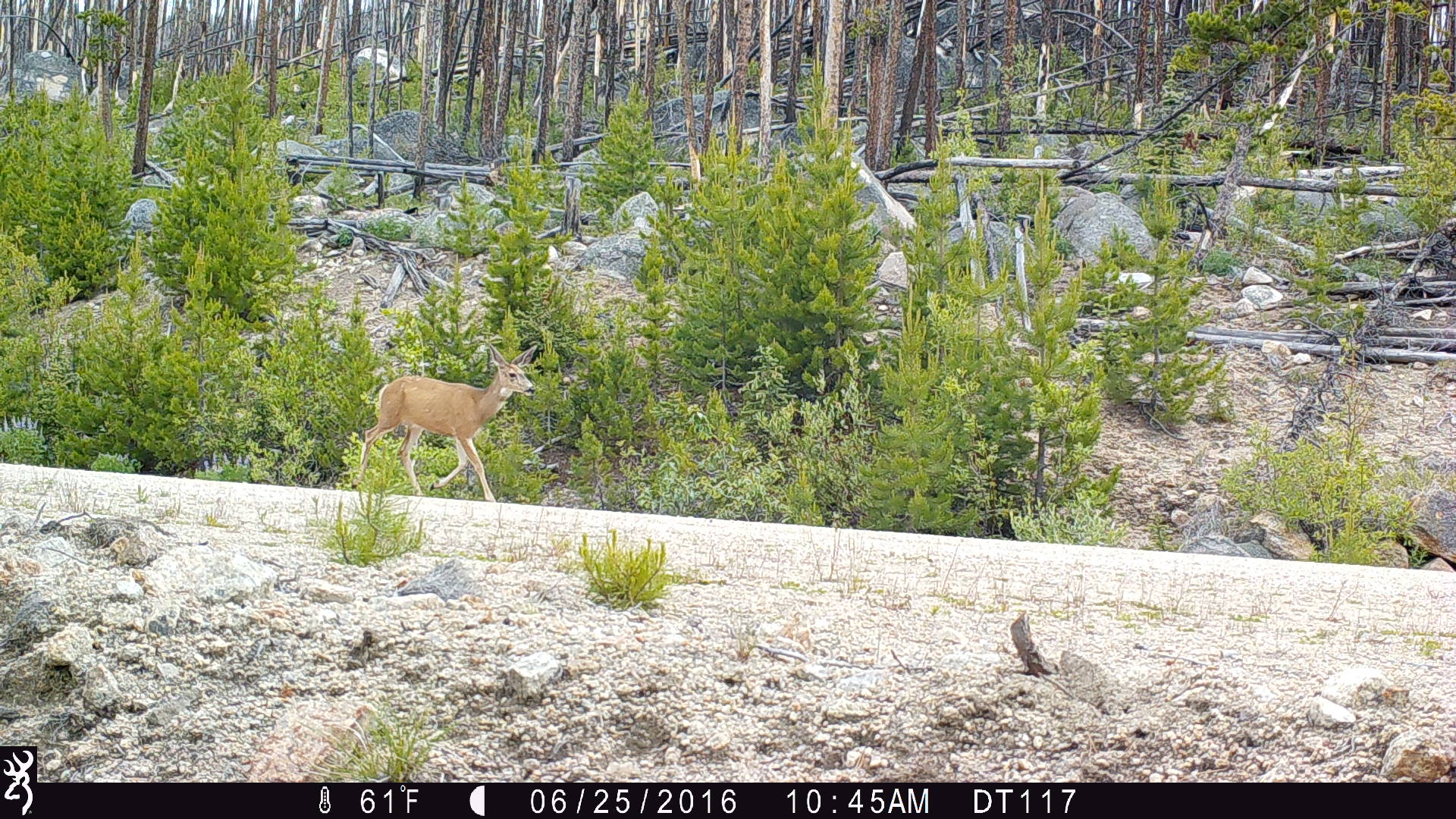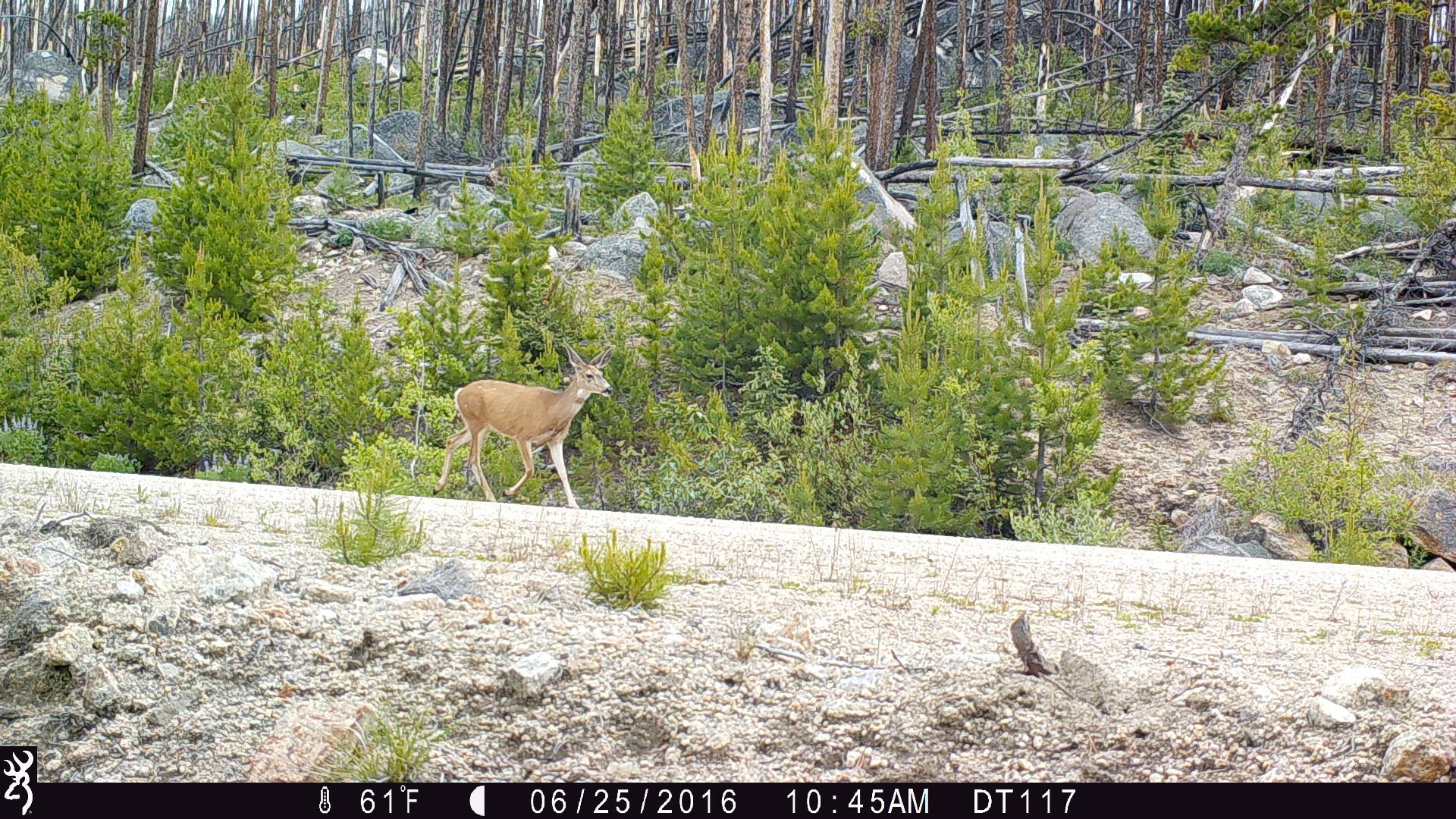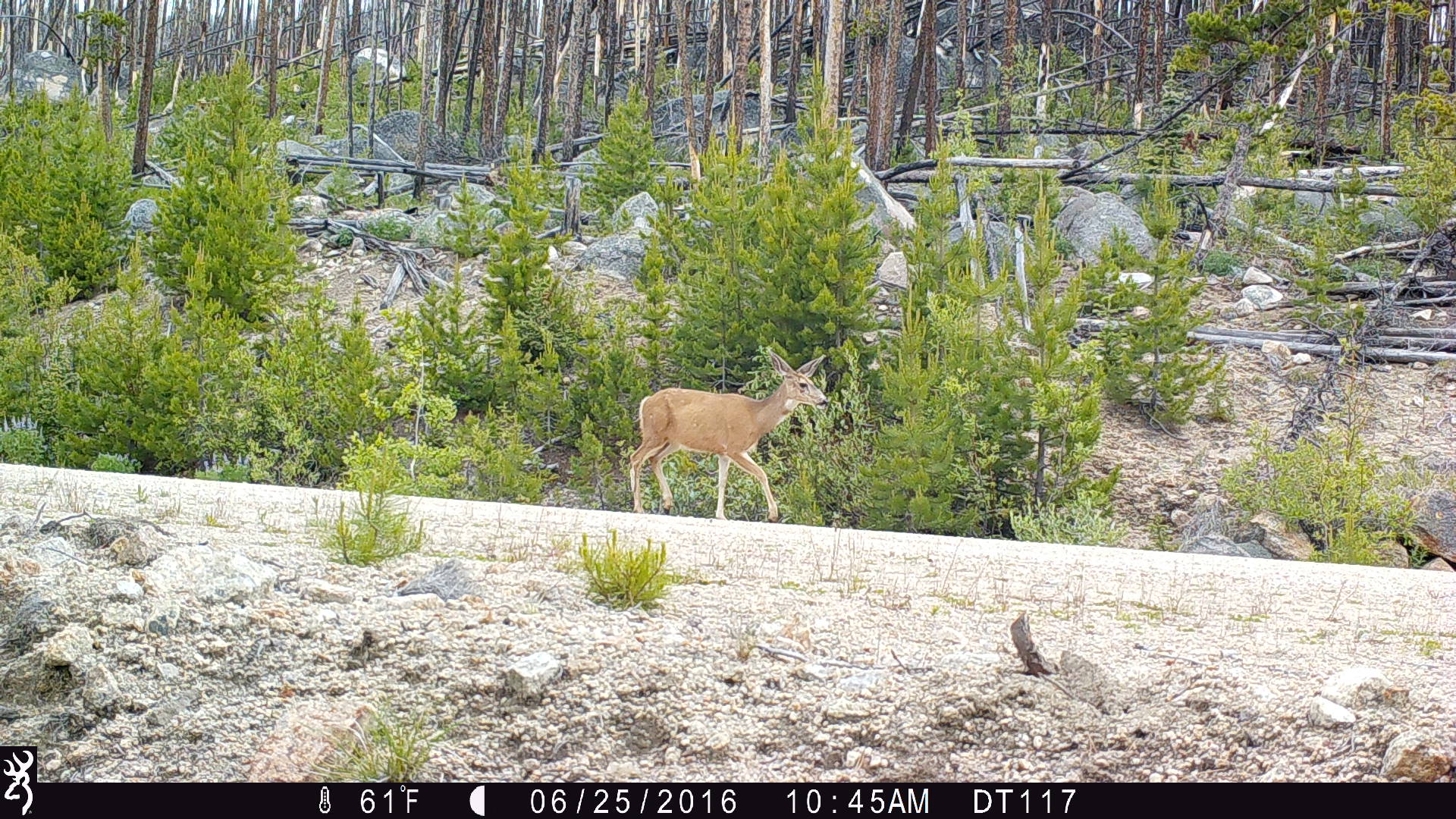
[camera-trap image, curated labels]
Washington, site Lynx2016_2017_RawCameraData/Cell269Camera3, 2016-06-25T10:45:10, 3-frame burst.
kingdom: Animalia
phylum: Chordata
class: Mammalia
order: Artiodactyla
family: Cervidae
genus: Odocoileus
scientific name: Odocoileus hemionus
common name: mule deer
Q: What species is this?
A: Odocoileus hemionus (mule deer).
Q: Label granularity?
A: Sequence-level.